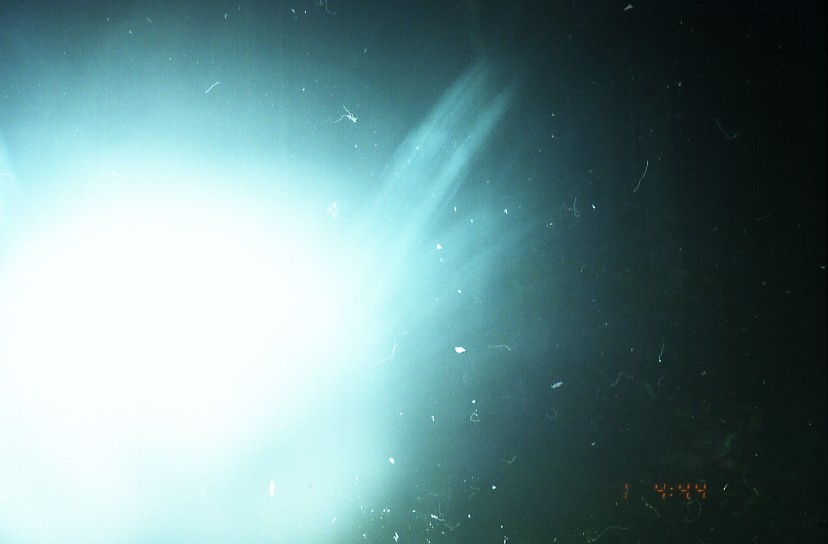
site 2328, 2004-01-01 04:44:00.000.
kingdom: Animalia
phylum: Chordata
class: Mammalia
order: Rodentia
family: Hystricidae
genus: Hystrix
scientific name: Hystrix brachyura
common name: east asian porcupine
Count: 1.